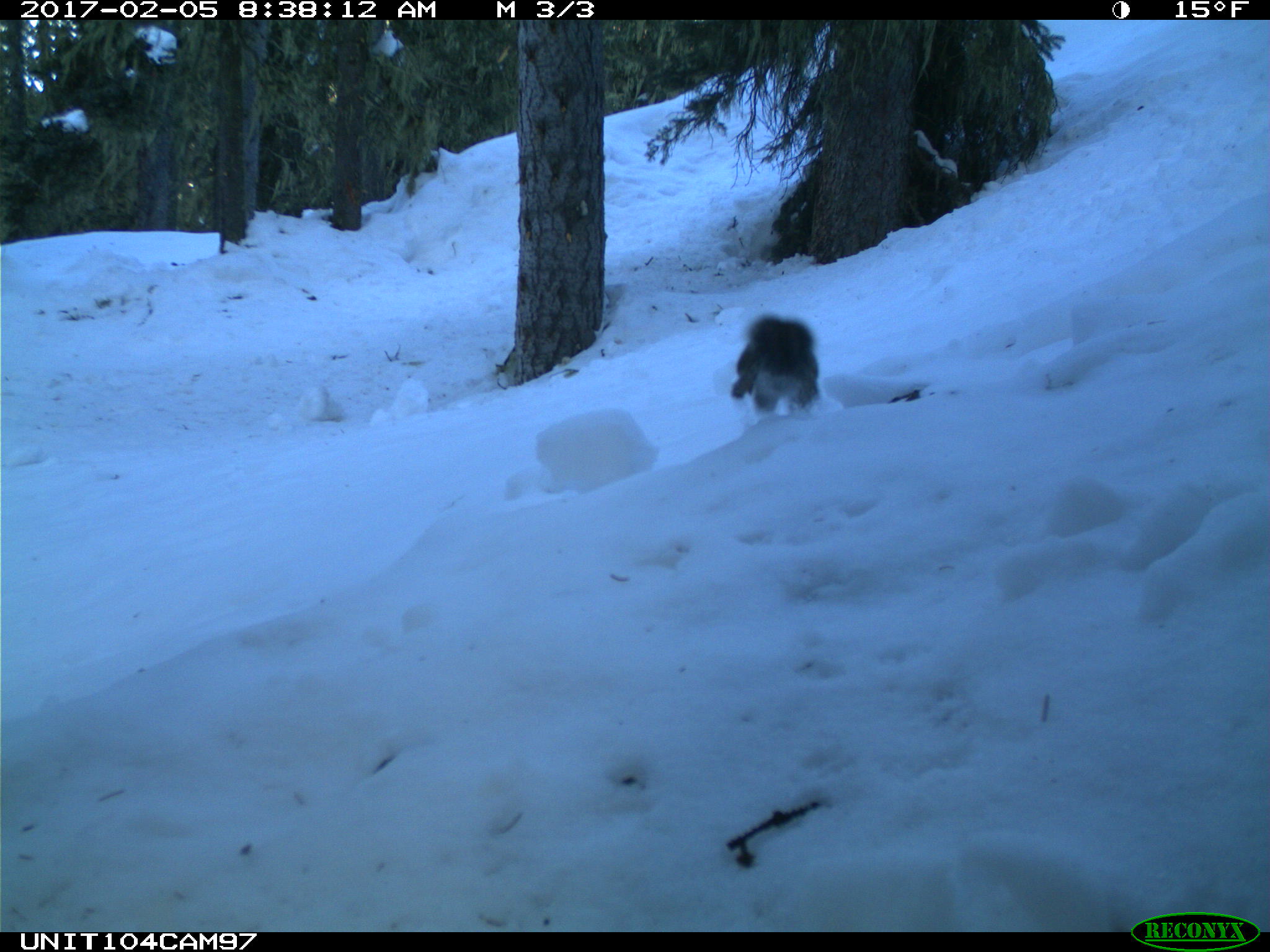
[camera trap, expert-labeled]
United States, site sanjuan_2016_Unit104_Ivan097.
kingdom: Animalia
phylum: Chordata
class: Mammalia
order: Rodentia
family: Sciuridae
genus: Tamiasciurus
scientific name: Tamiasciurus hudsonicus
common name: american red squirrel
Tamiasciurus hudsonicus (american red squirrel).